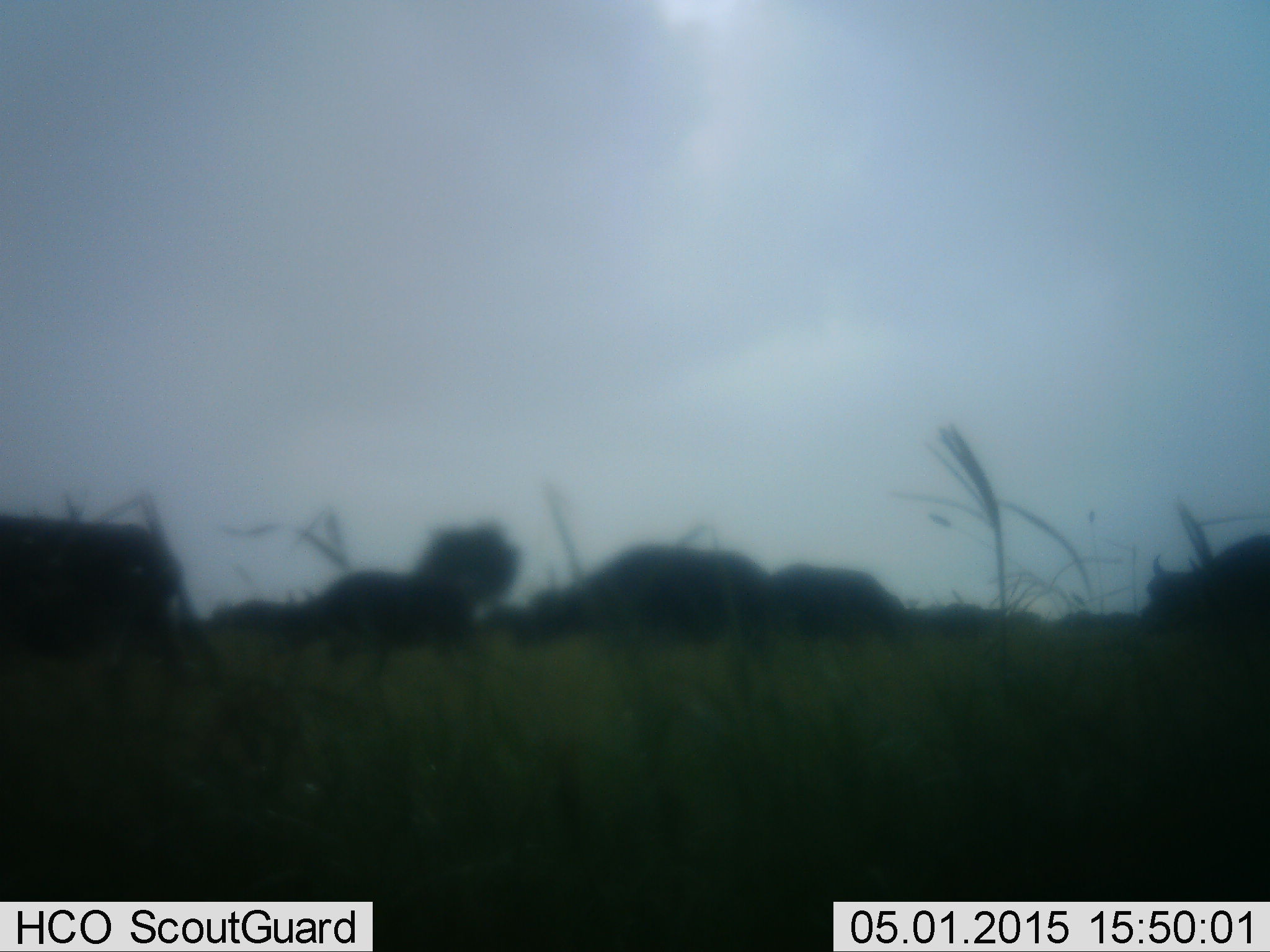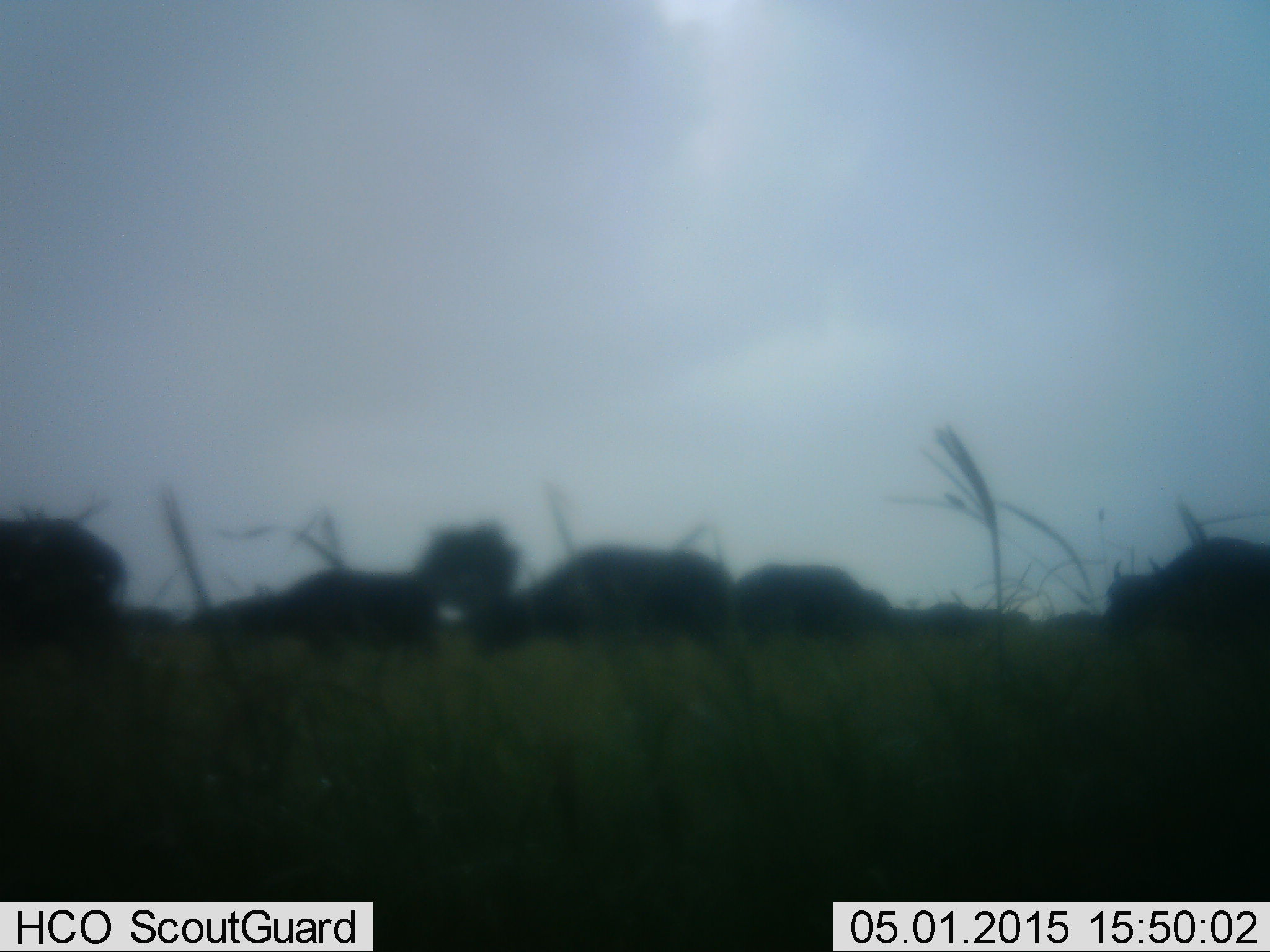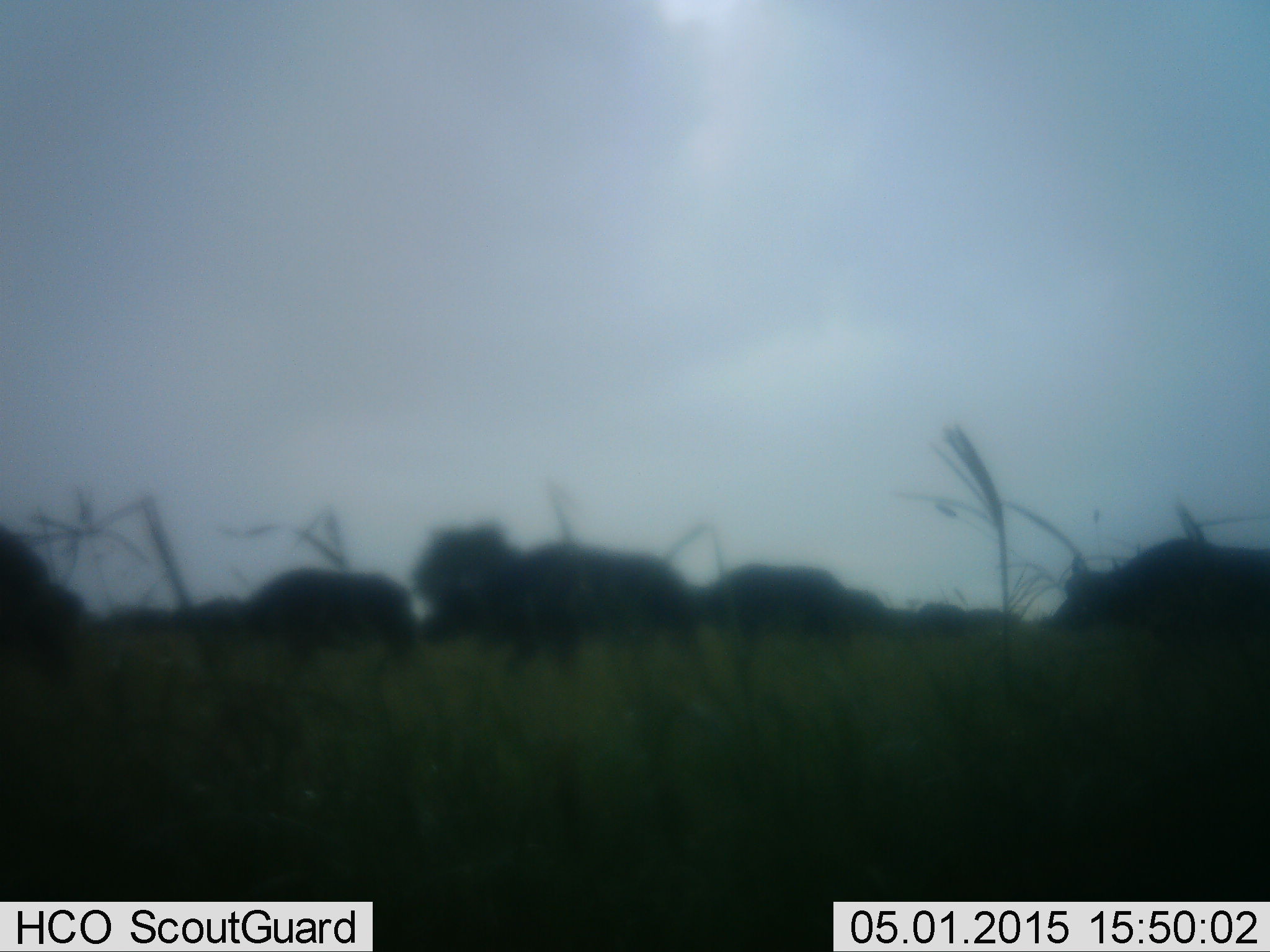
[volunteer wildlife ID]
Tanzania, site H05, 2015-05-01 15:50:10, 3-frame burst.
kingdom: Animalia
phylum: Chordata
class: Mammalia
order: Artiodactyla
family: Bovidae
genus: Syncerus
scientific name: Syncerus caffer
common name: cape buffalo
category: buffalo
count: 5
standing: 0%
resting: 0%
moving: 100%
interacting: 0%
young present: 0%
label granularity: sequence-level